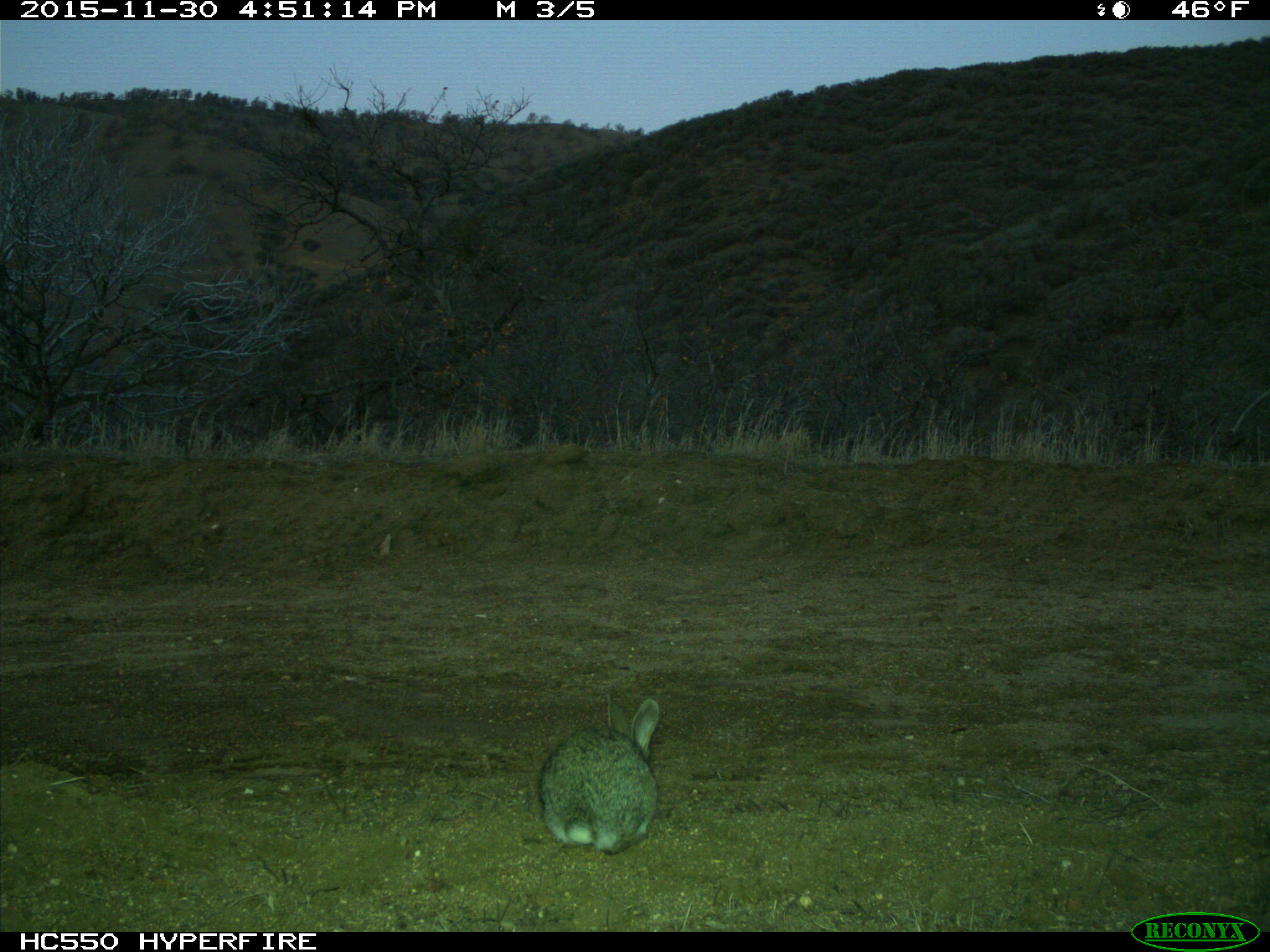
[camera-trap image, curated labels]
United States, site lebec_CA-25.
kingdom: Animalia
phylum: Chordata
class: Mammalia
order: Lagomorpha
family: Leporidae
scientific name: Leporidae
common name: rabbits and hares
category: unidentified rabbit